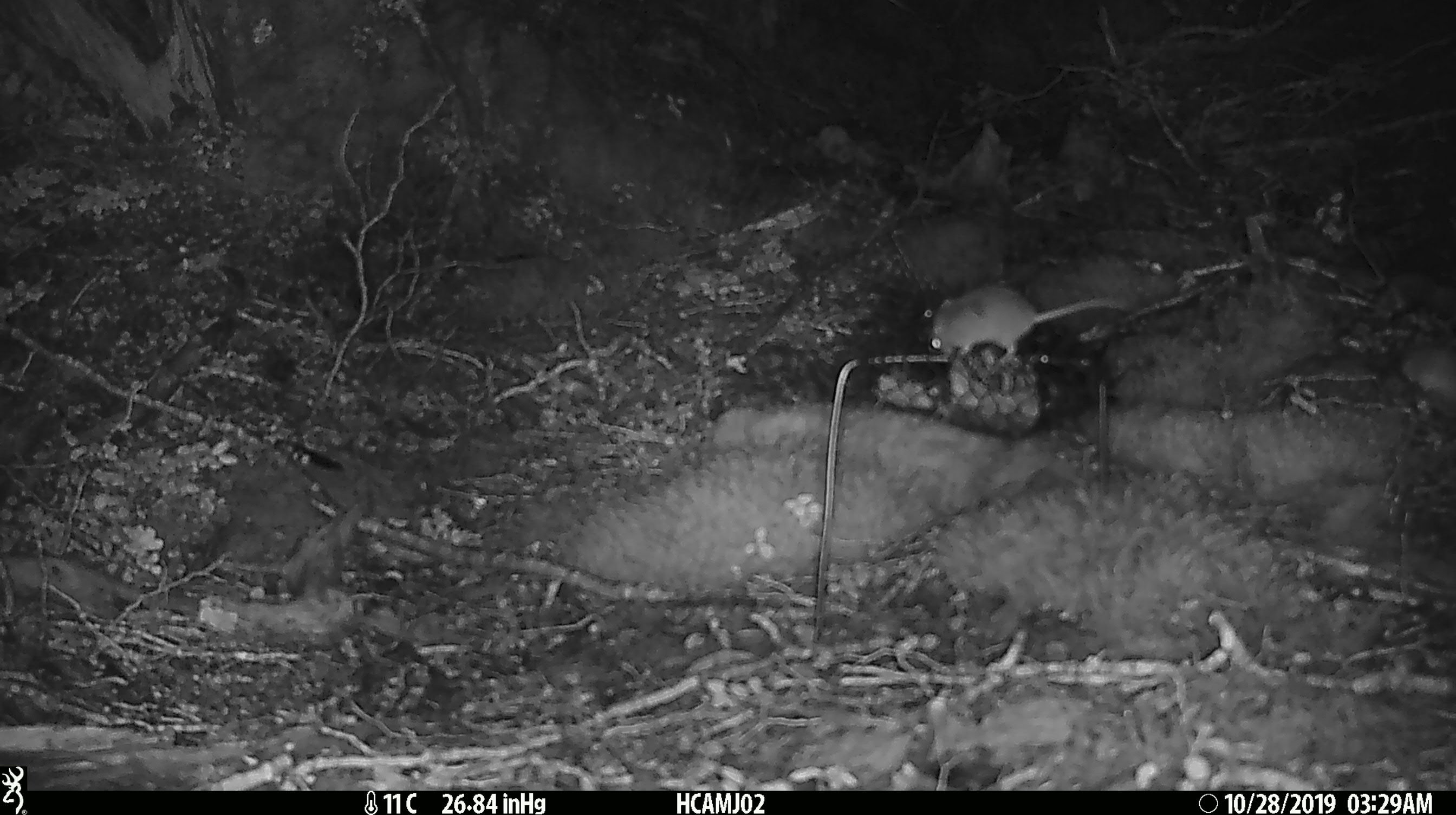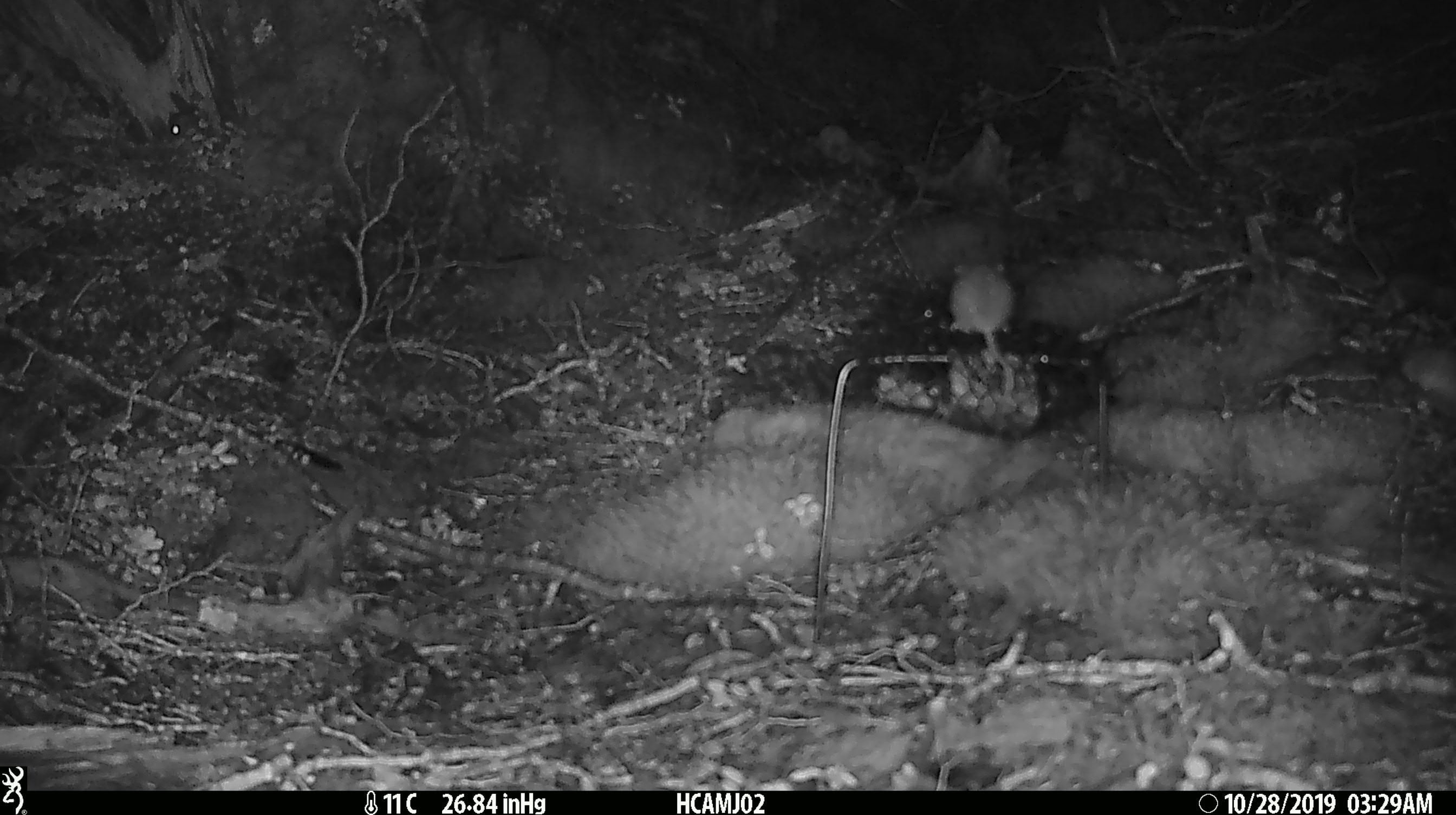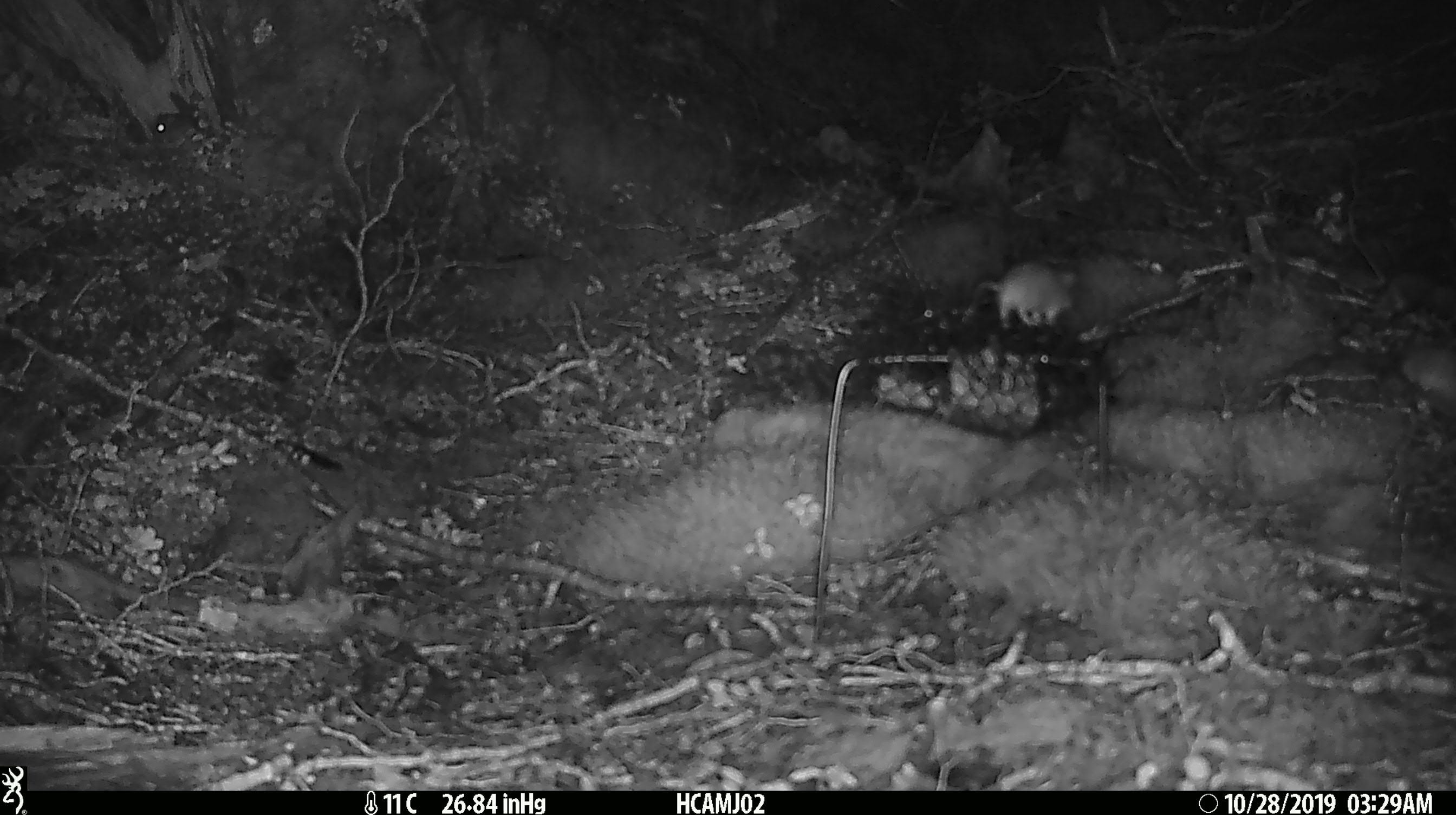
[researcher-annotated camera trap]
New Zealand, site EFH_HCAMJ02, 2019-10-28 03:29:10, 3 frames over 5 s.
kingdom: Animalia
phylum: Chordata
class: Mammalia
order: Rodentia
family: Muridae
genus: Mus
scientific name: Mus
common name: mouse